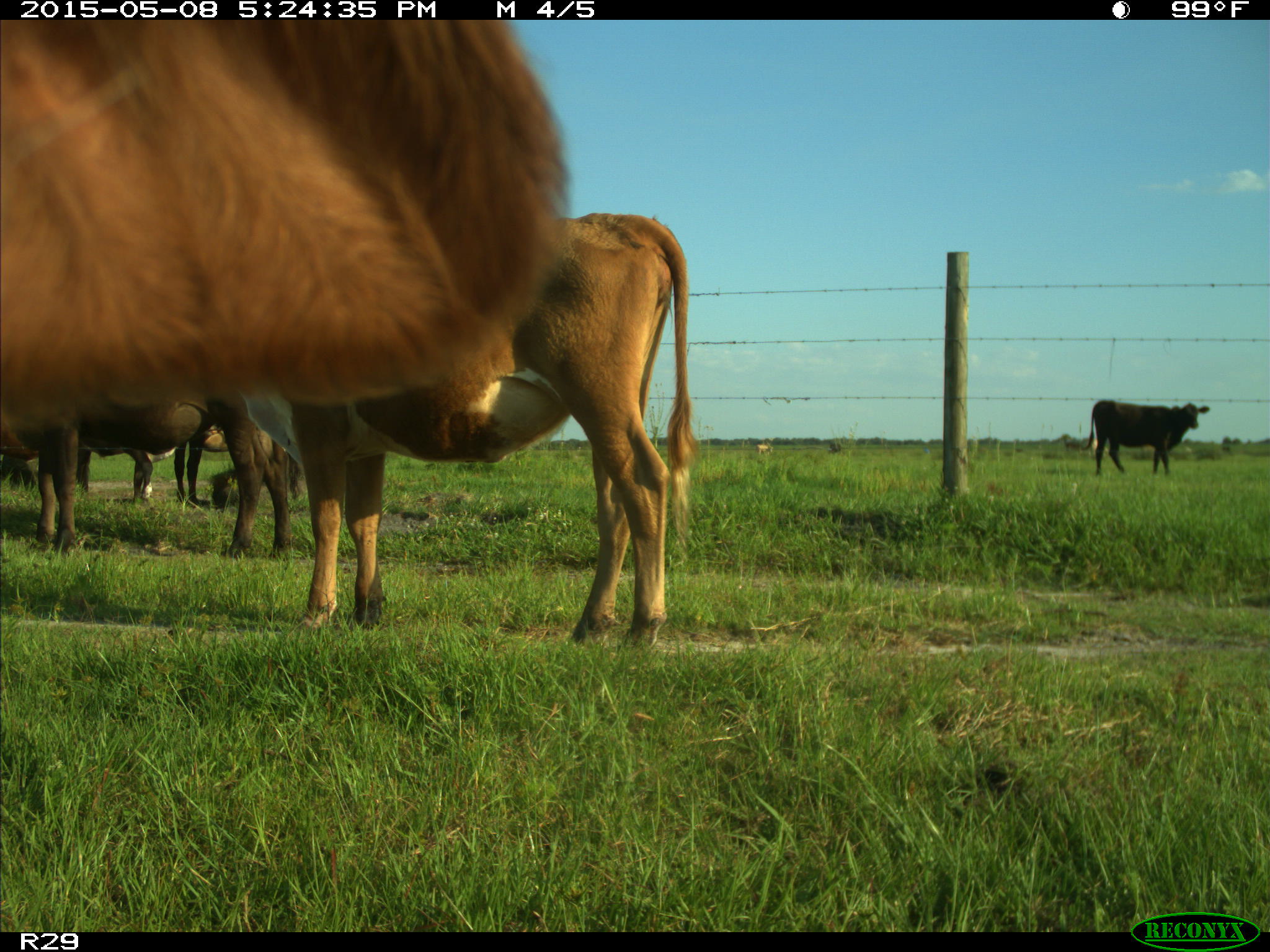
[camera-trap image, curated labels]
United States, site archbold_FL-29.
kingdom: Animalia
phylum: Chordata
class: Mammalia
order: Artiodactyla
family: Bovidae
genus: Bos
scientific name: Bos taurus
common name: domestic cow